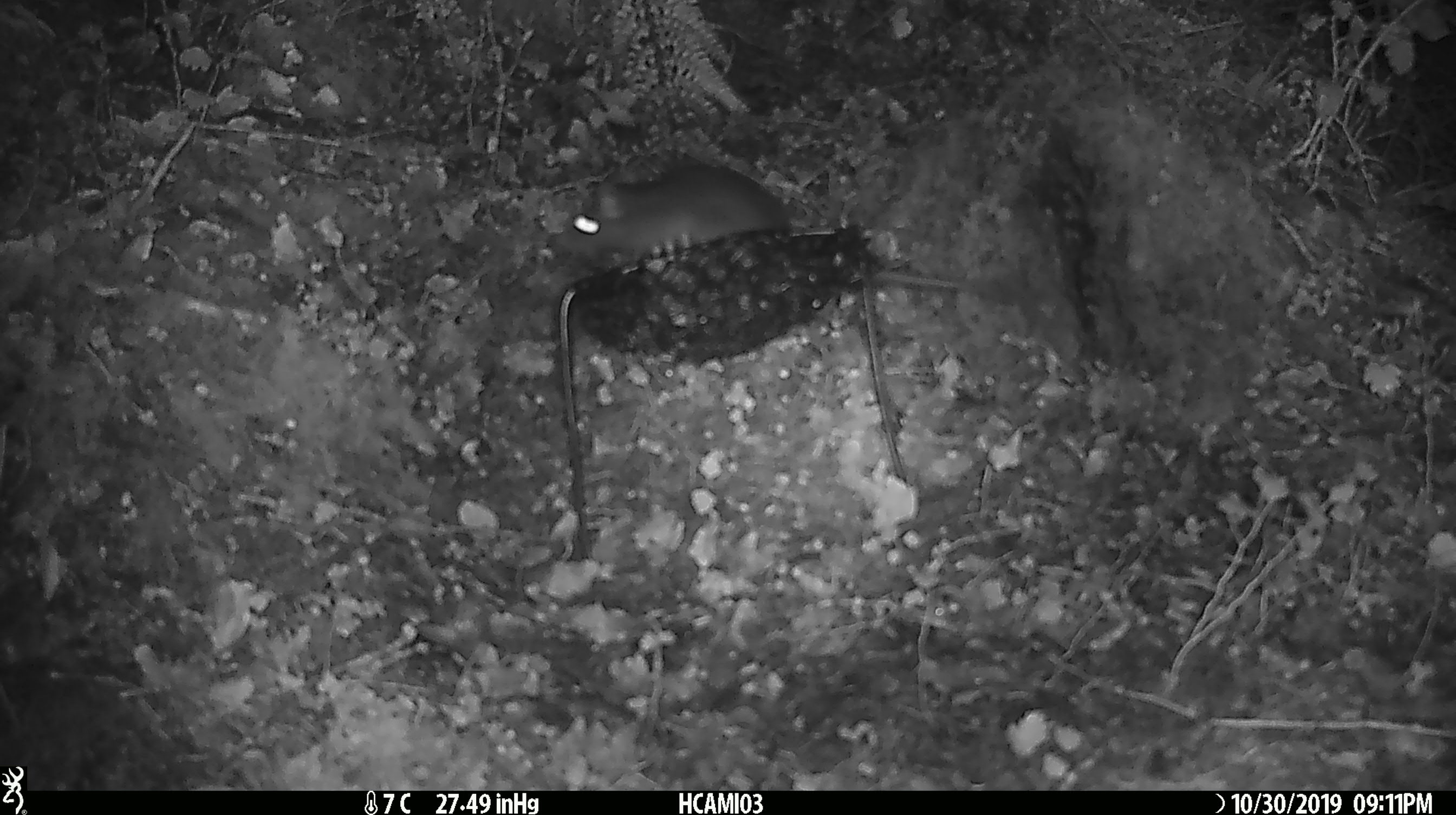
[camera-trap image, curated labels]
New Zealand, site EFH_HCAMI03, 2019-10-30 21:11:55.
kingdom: Animalia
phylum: Chordata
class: Mammalia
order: Rodentia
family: Muridae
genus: Rattus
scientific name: Rattus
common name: rat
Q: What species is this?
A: Rat (Rattus).